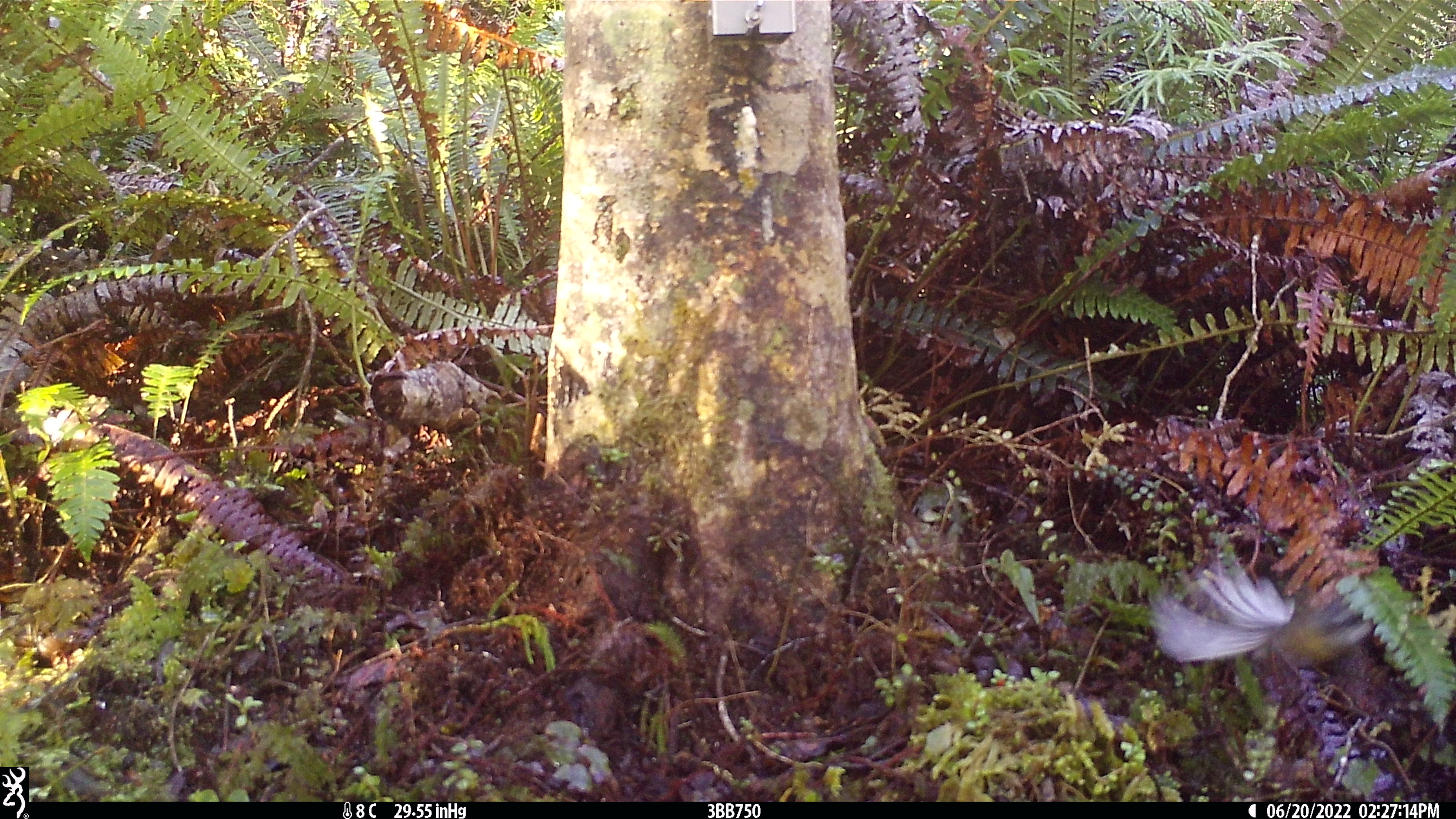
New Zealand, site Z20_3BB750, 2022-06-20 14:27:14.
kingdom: Animalia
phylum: Chordata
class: Aves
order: Passeriformes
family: Rhipiduridae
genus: Rhipidura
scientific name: Rhipidura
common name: fantails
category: fantail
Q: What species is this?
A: Fantail (fantails) (Rhipidura).